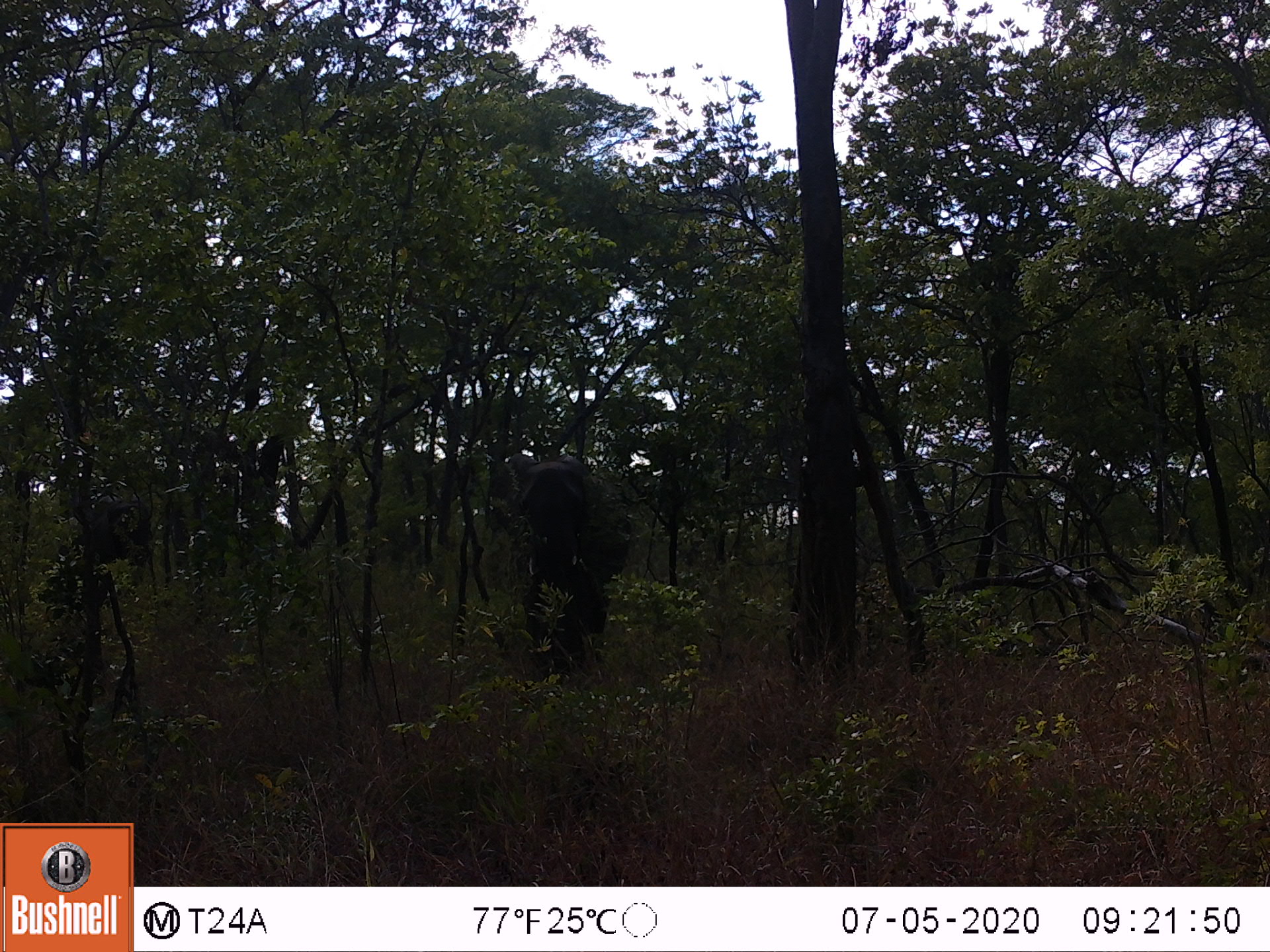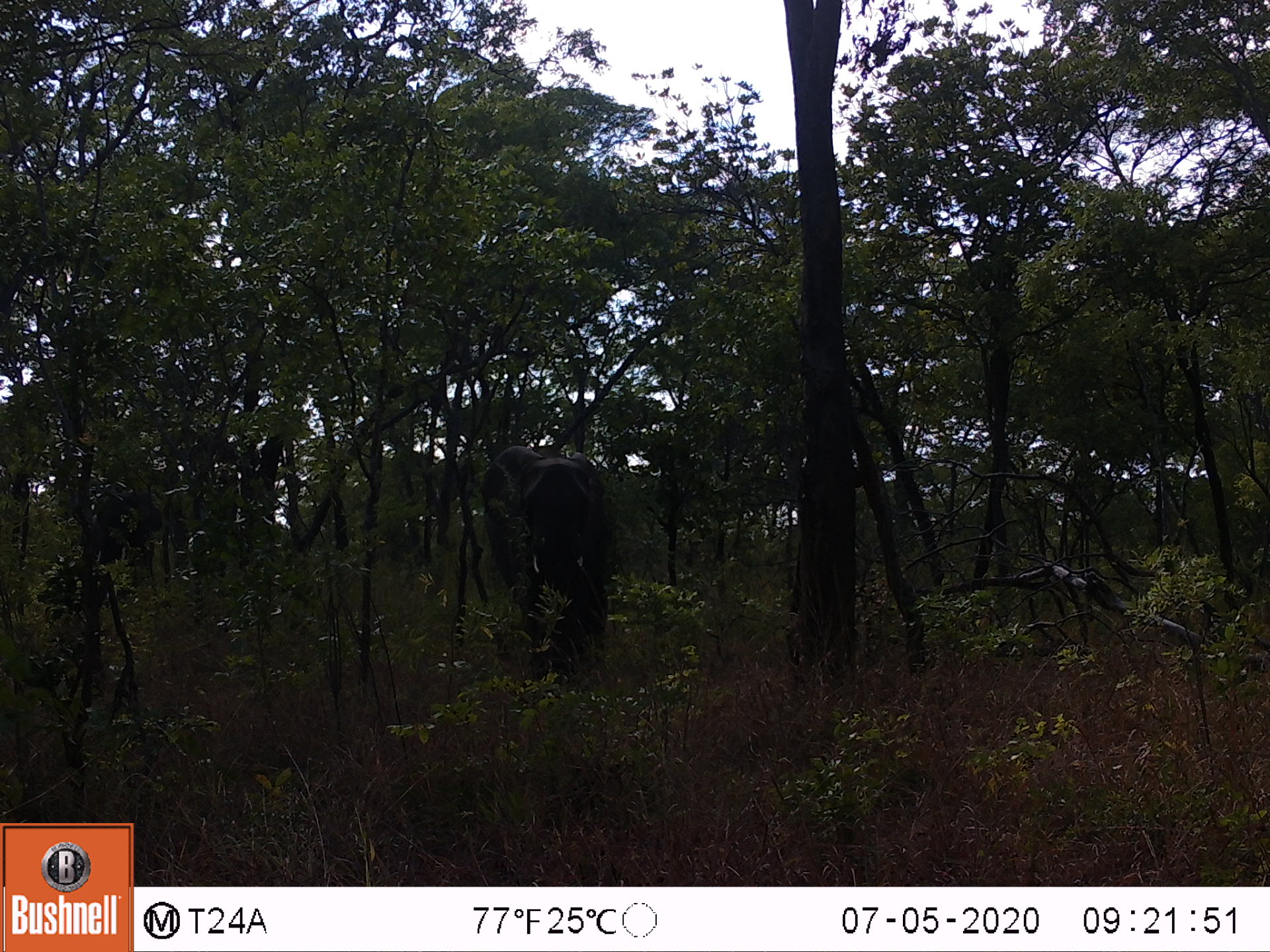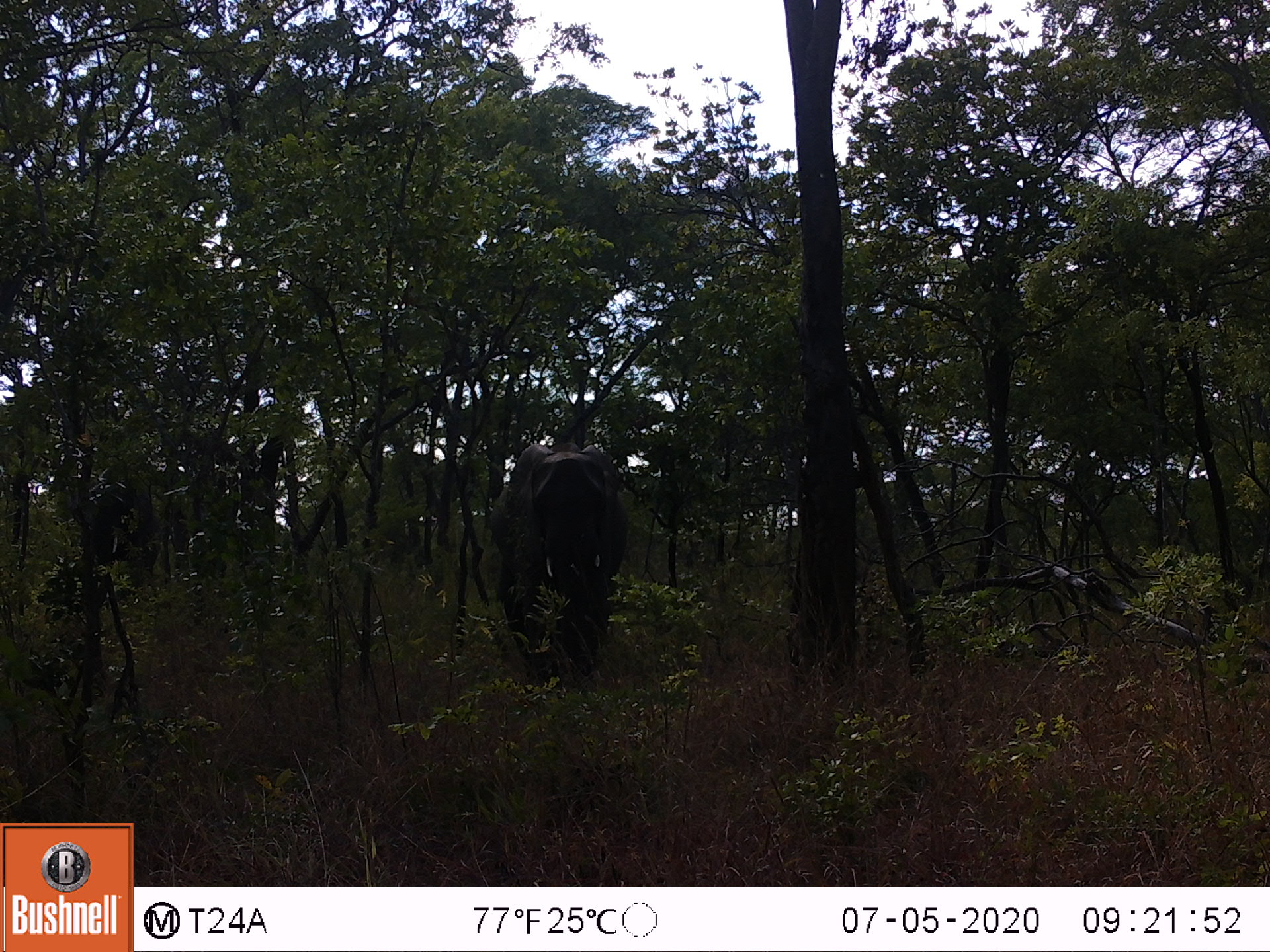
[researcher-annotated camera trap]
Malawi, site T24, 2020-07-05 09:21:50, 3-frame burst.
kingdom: Animalia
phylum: Chordata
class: Mammalia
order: Proboscidea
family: Elephantidae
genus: Loxodonta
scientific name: Loxodonta africana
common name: african savanna elephant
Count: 2.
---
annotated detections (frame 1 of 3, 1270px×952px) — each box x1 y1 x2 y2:
african savanna elephant: 481 439 641 674; 46 485 154 625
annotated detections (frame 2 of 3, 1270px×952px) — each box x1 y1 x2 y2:
african savanna elephant: 469 436 623 687; 70 474 213 620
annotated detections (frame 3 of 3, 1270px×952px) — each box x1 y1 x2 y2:
african savanna elephant: 479 434 633 694; 63 458 218 603